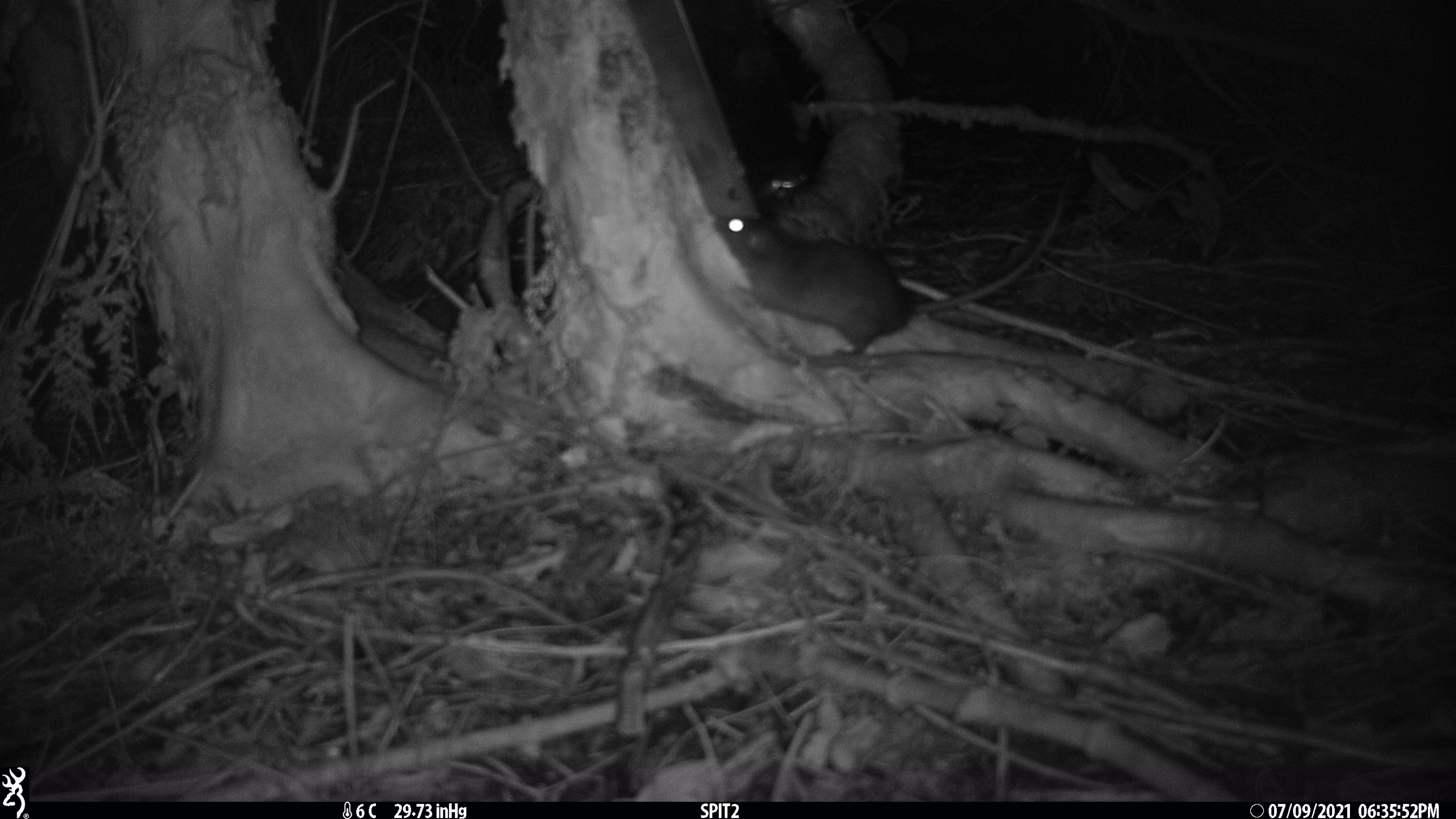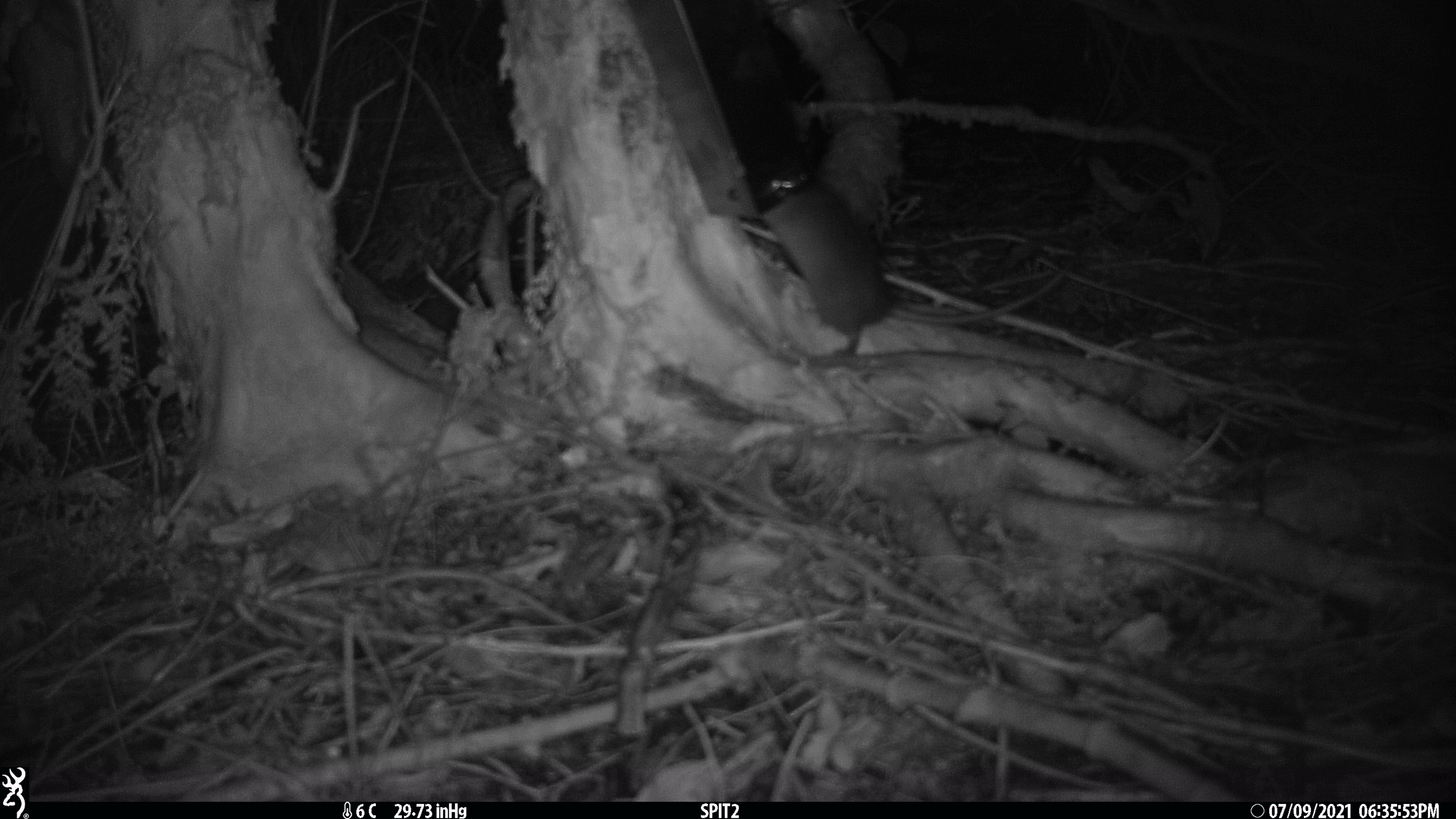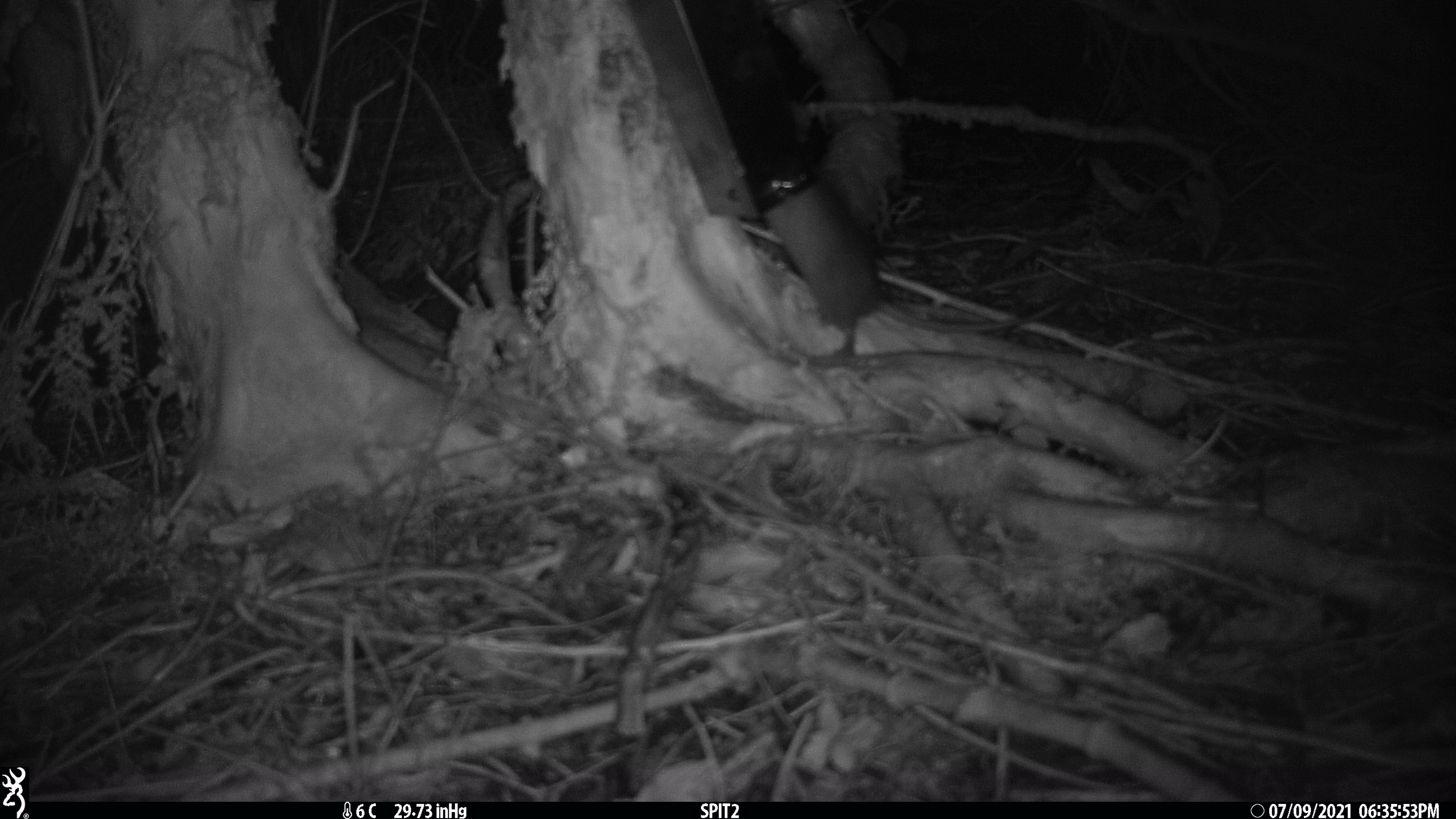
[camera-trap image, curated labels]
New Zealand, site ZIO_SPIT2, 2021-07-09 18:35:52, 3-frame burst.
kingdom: Animalia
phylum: Chordata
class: Mammalia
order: Rodentia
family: Muridae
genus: Rattus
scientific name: Rattus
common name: rat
Rat (Rattus).